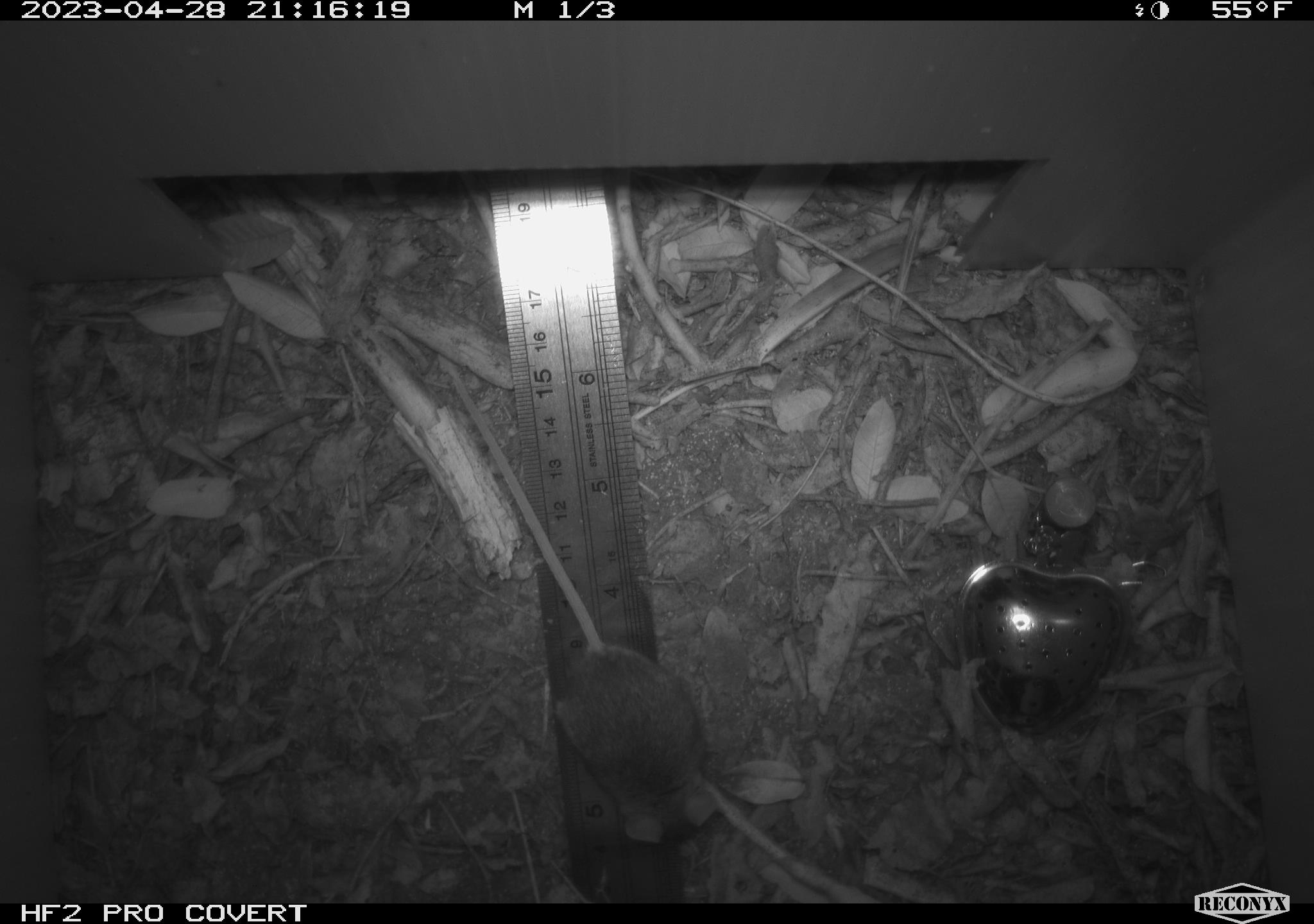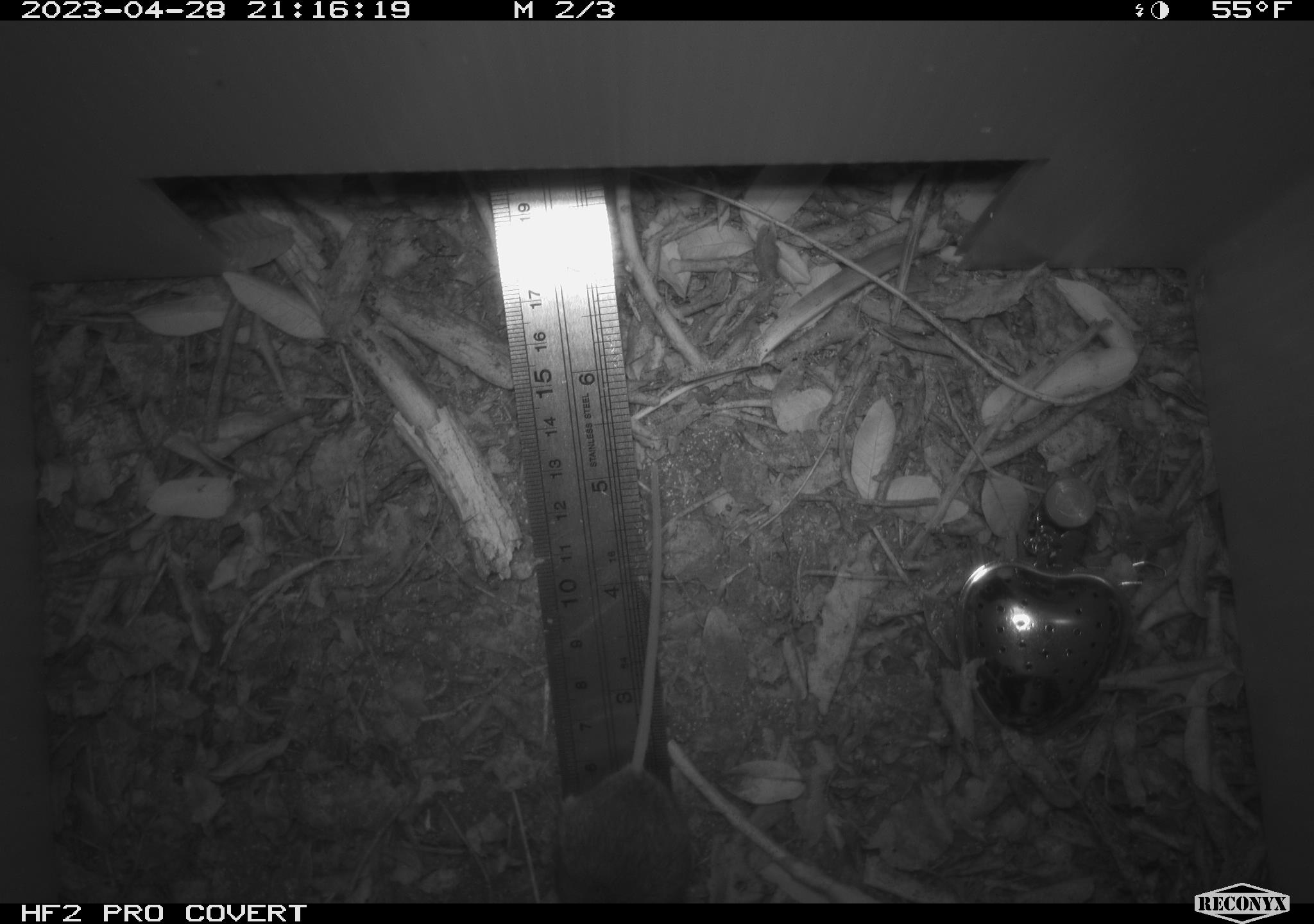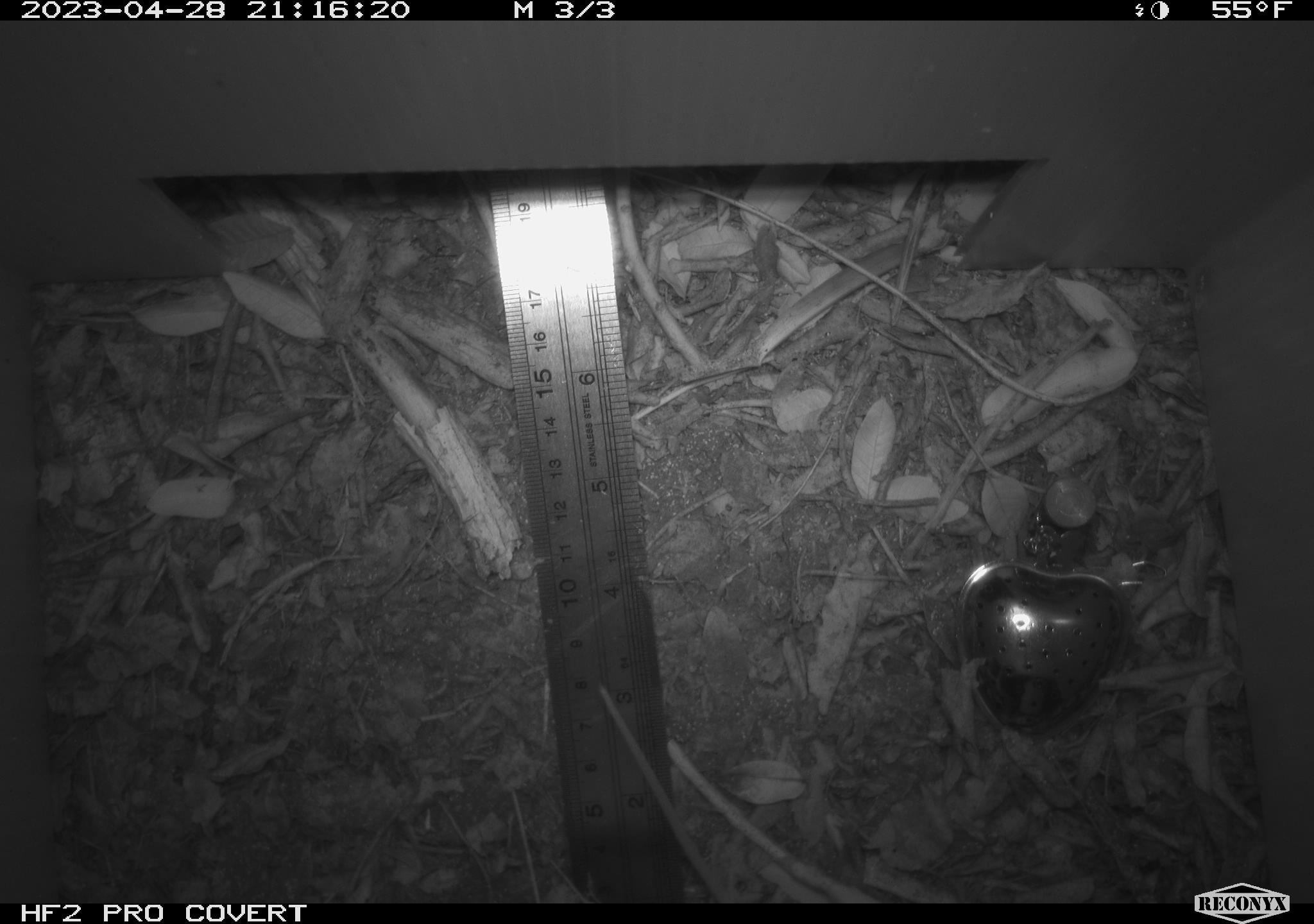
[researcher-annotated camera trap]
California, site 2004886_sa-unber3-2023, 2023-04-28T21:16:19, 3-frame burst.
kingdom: Animalia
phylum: Chordata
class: Mammalia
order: Rodentia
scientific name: Rodentia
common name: mouse species